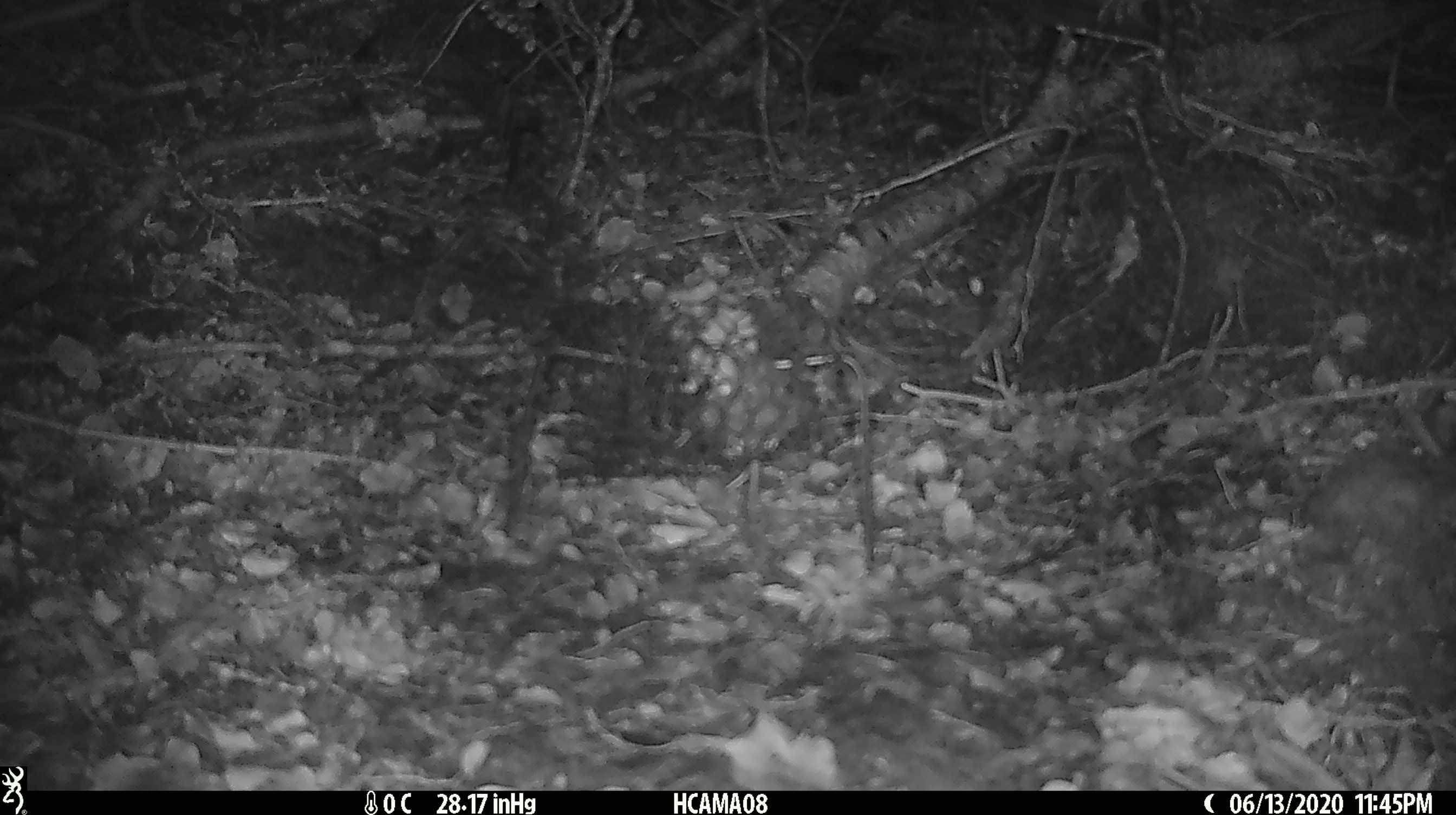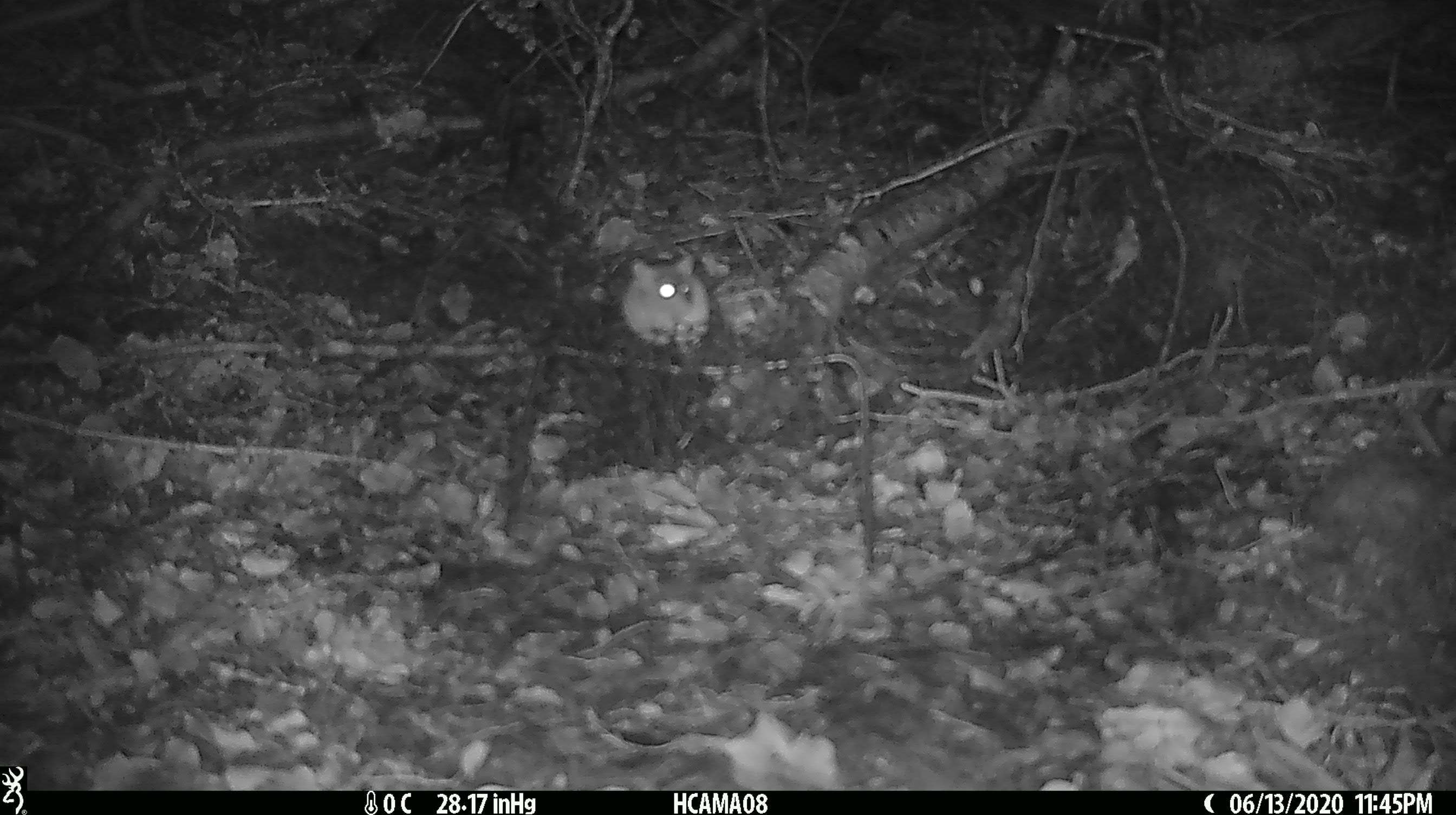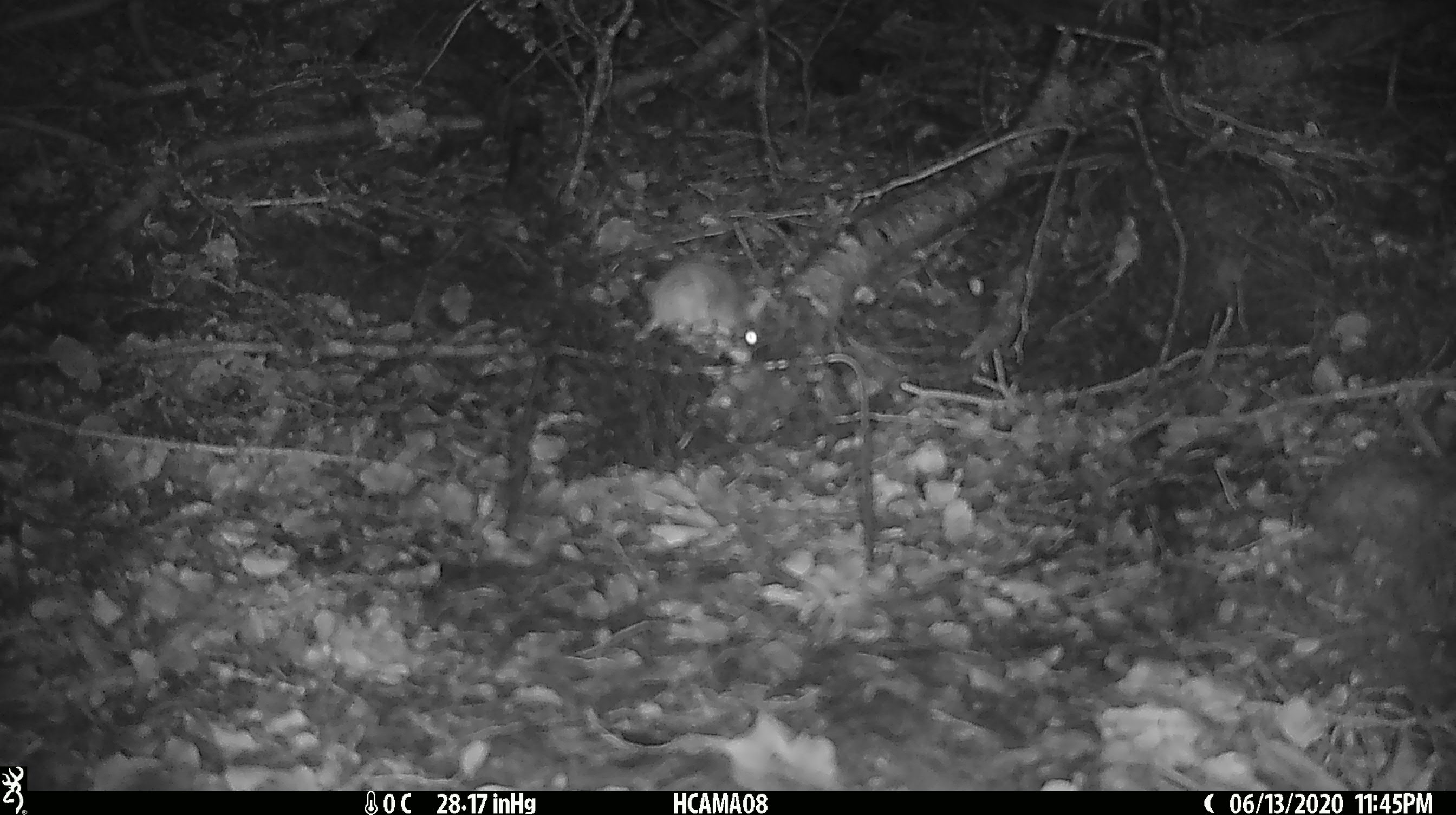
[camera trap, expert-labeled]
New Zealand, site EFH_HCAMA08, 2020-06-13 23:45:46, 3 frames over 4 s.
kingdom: Animalia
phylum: Chordata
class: Mammalia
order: Rodentia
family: Muridae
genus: Mus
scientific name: Mus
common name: mouse